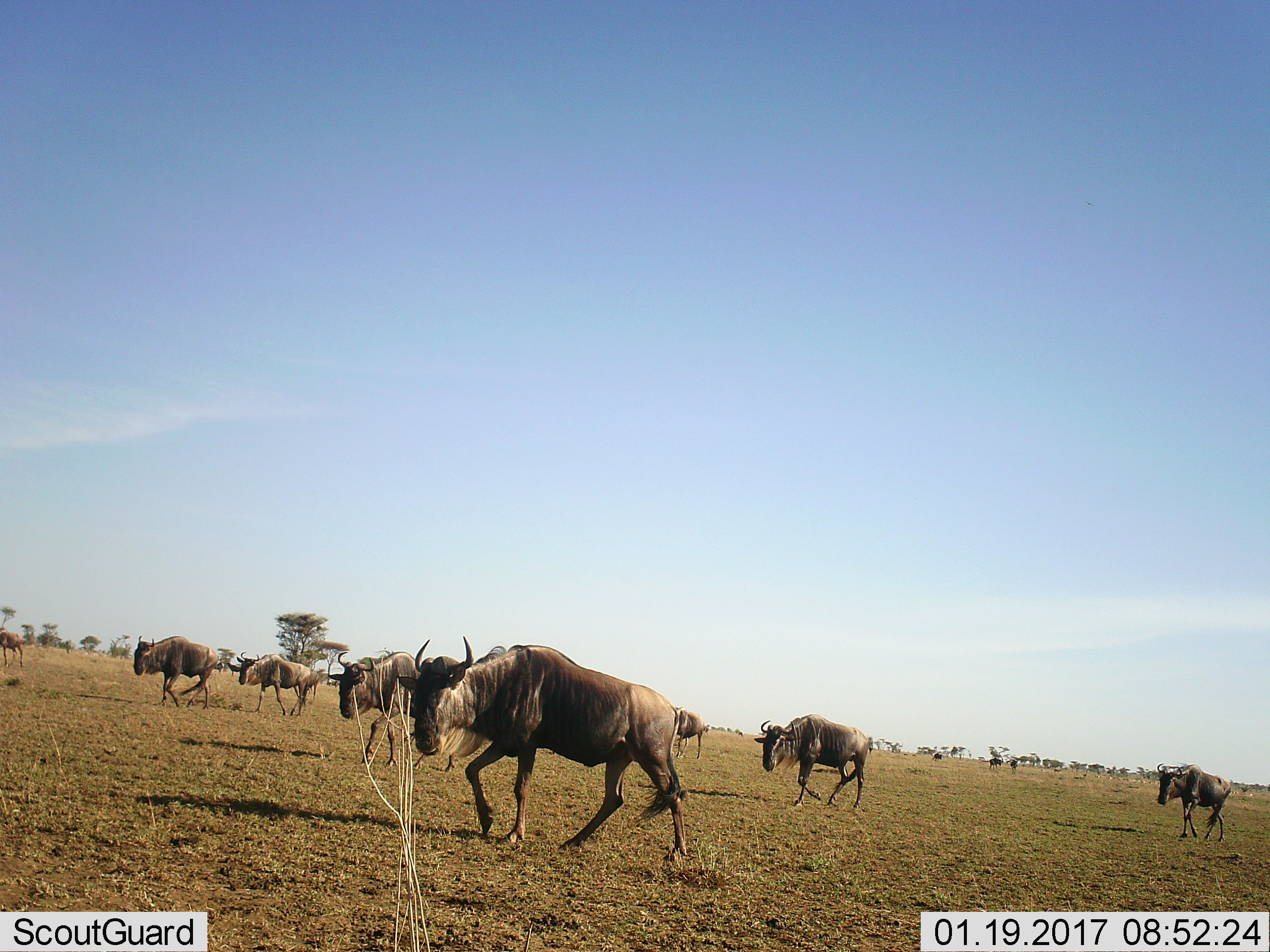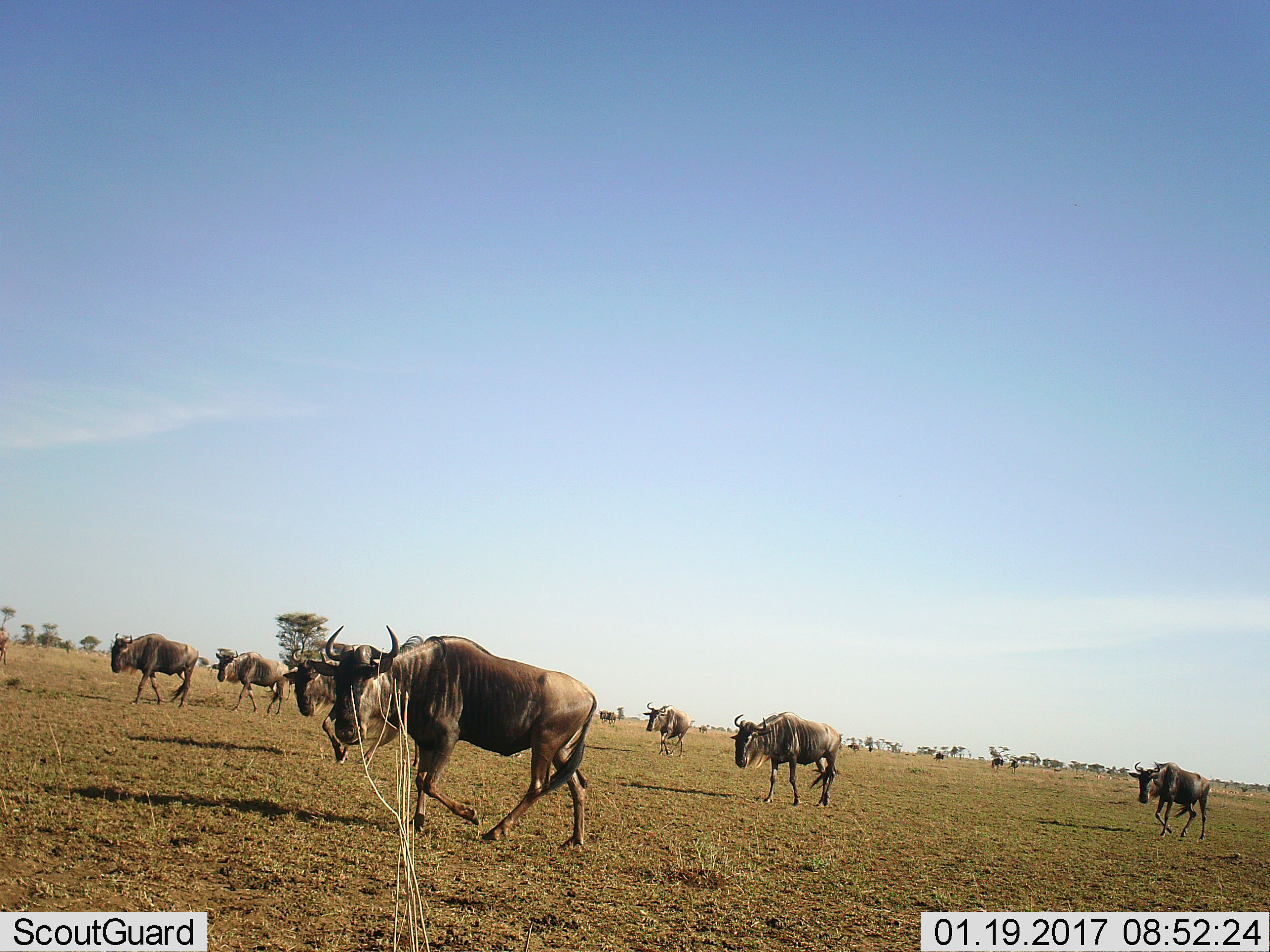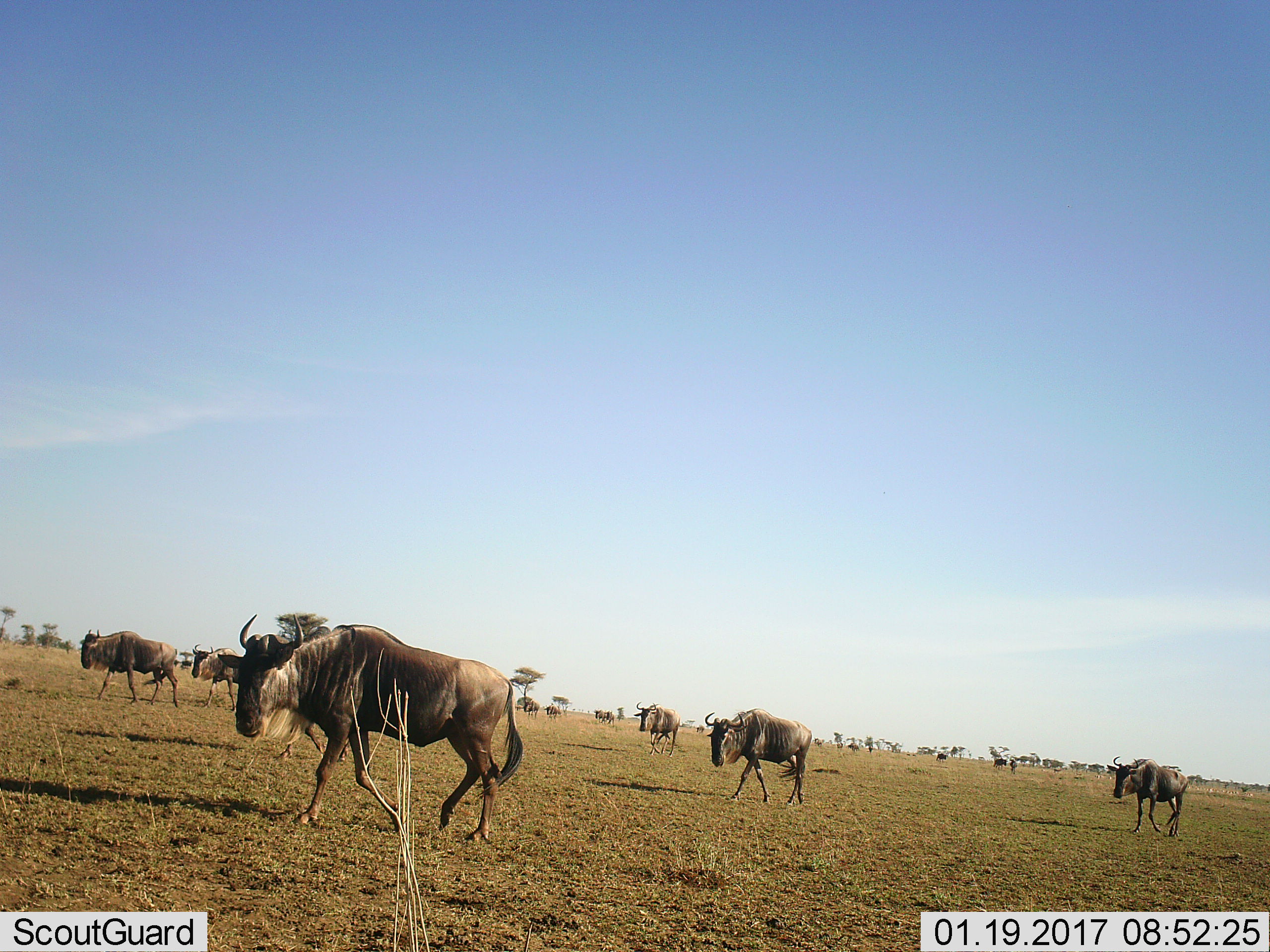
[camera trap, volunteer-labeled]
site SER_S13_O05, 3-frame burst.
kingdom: Animalia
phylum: Chordata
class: Mammalia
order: Artiodactyla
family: Bovidae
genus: Connochaetes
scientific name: Connochaetes taurinus taurinus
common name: blue wildebeest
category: wildebeestblue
Wildebeestblue (blue wildebeest) (Connochaetes taurinus taurinus), count 11-50. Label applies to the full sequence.